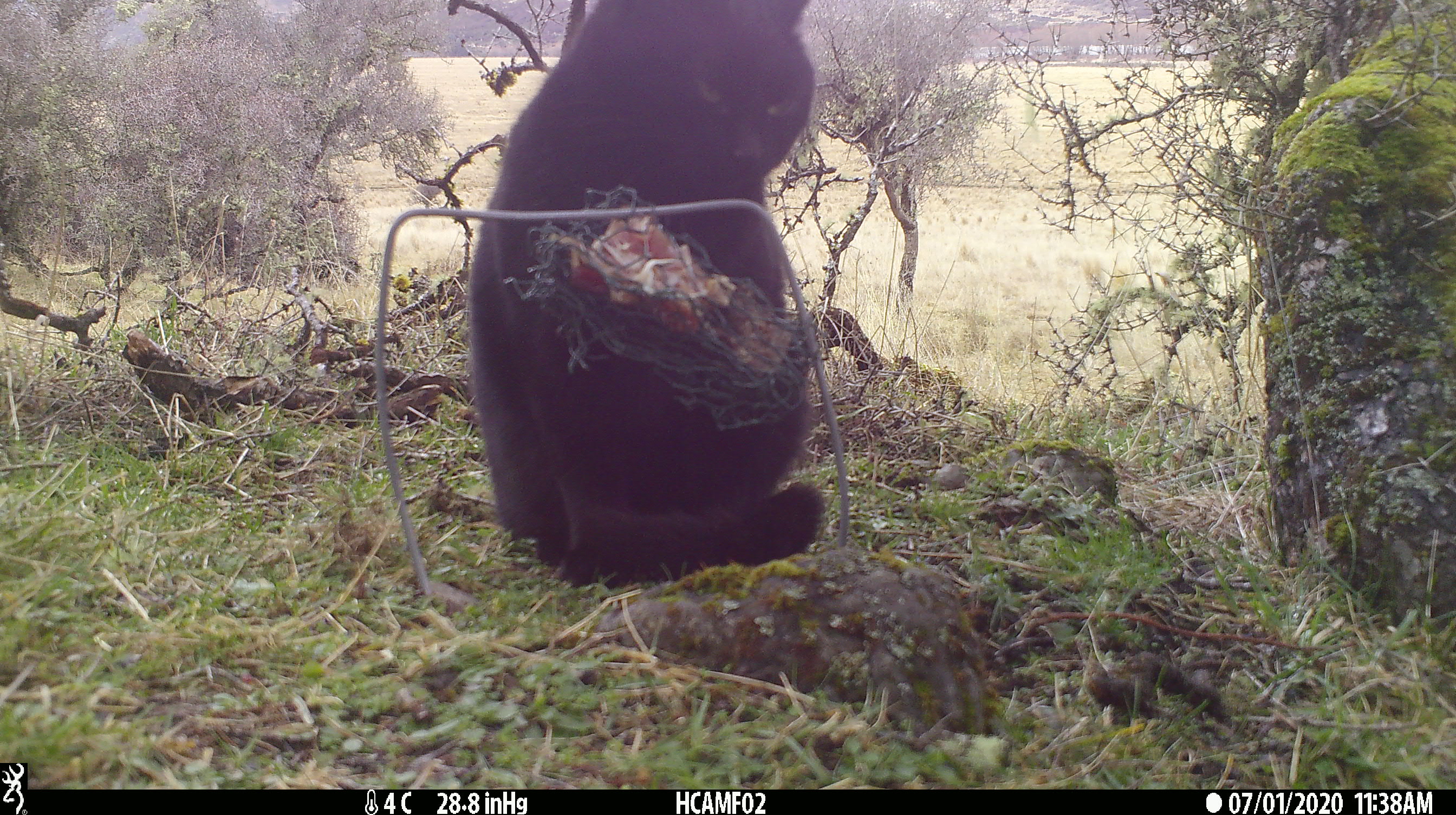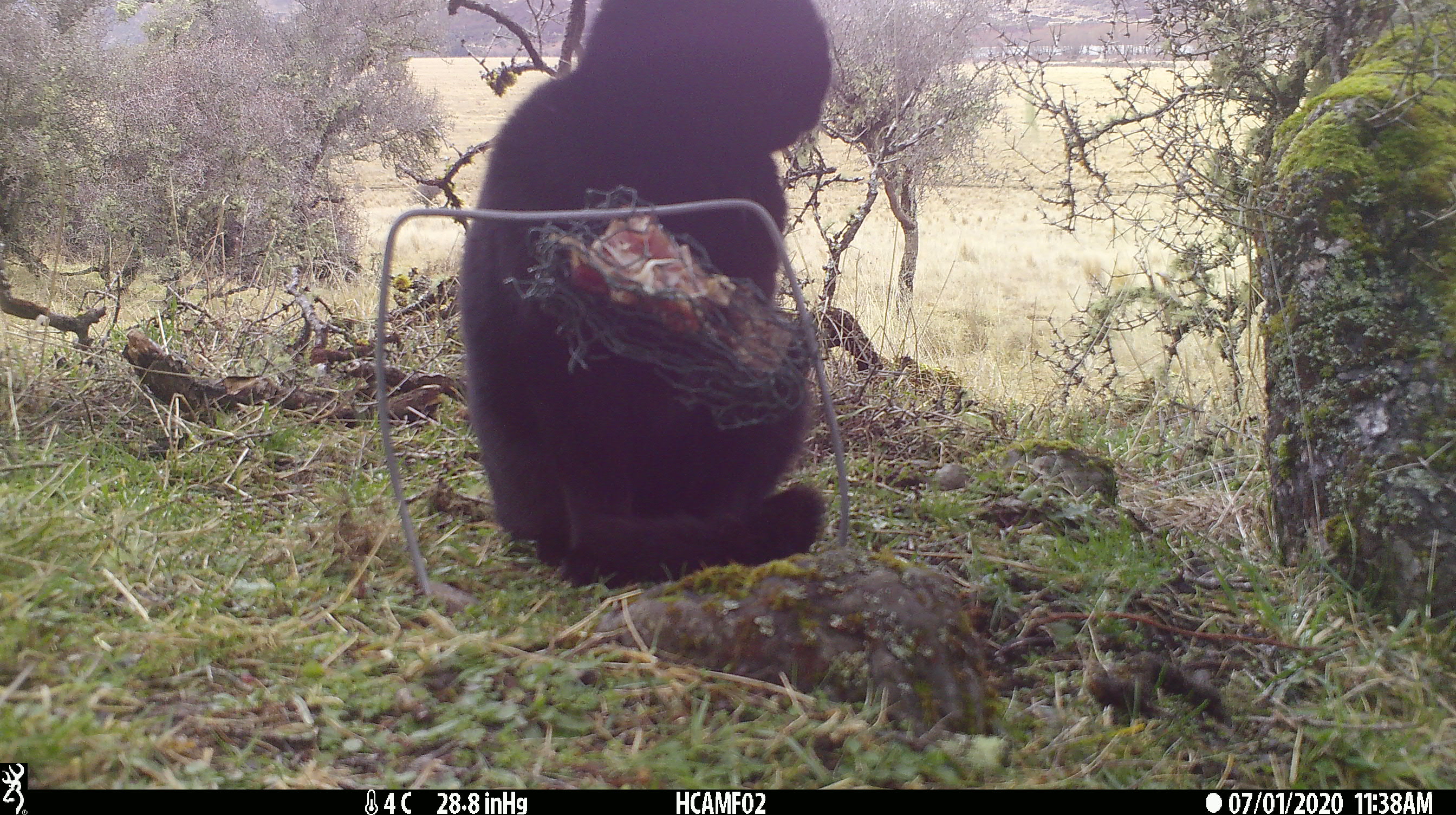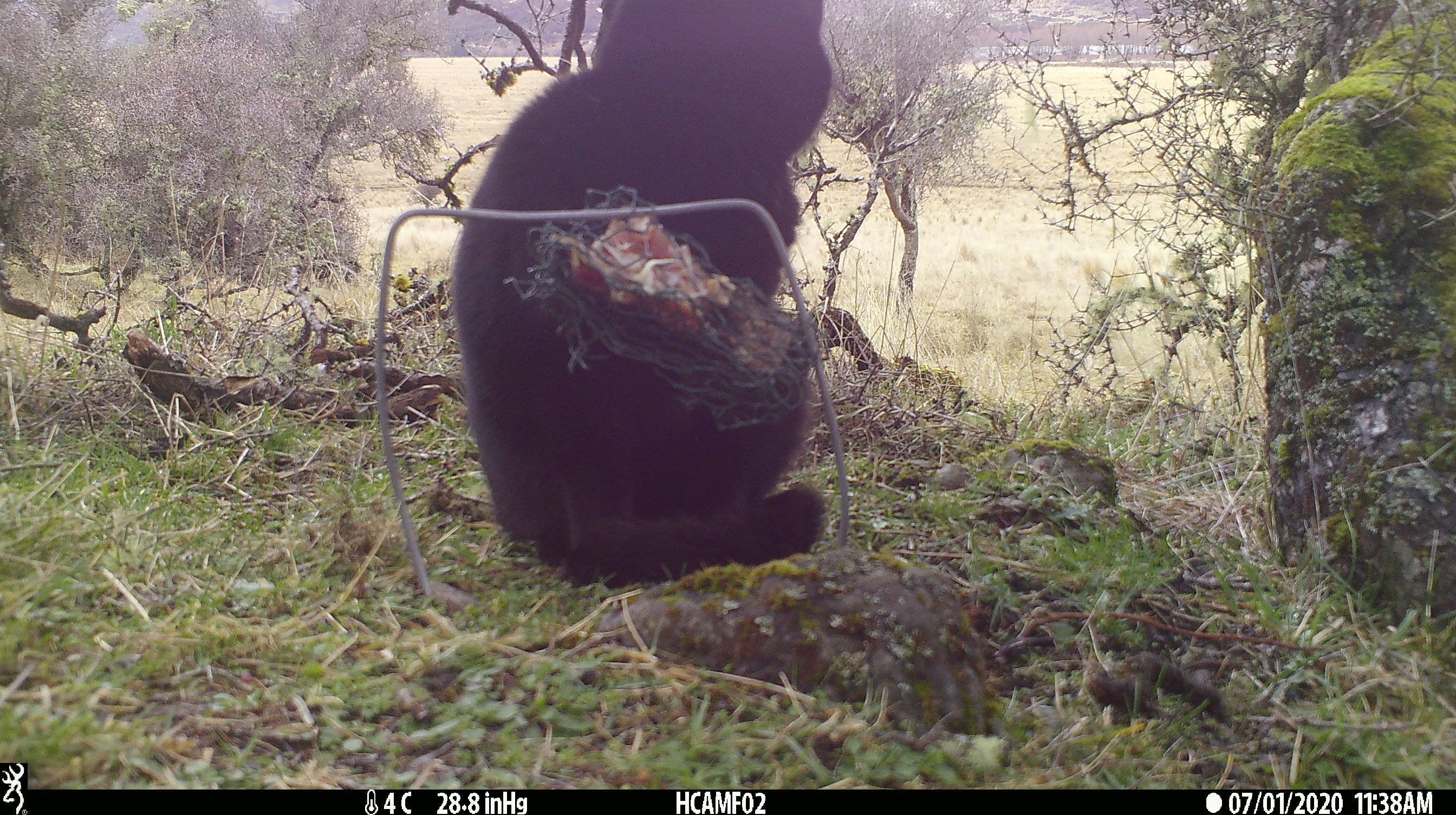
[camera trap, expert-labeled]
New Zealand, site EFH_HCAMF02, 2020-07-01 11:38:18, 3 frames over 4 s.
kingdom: Animalia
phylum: Chordata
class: Mammalia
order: Carnivora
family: Felidae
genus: Felis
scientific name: Felis catus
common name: domestic cat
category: cat